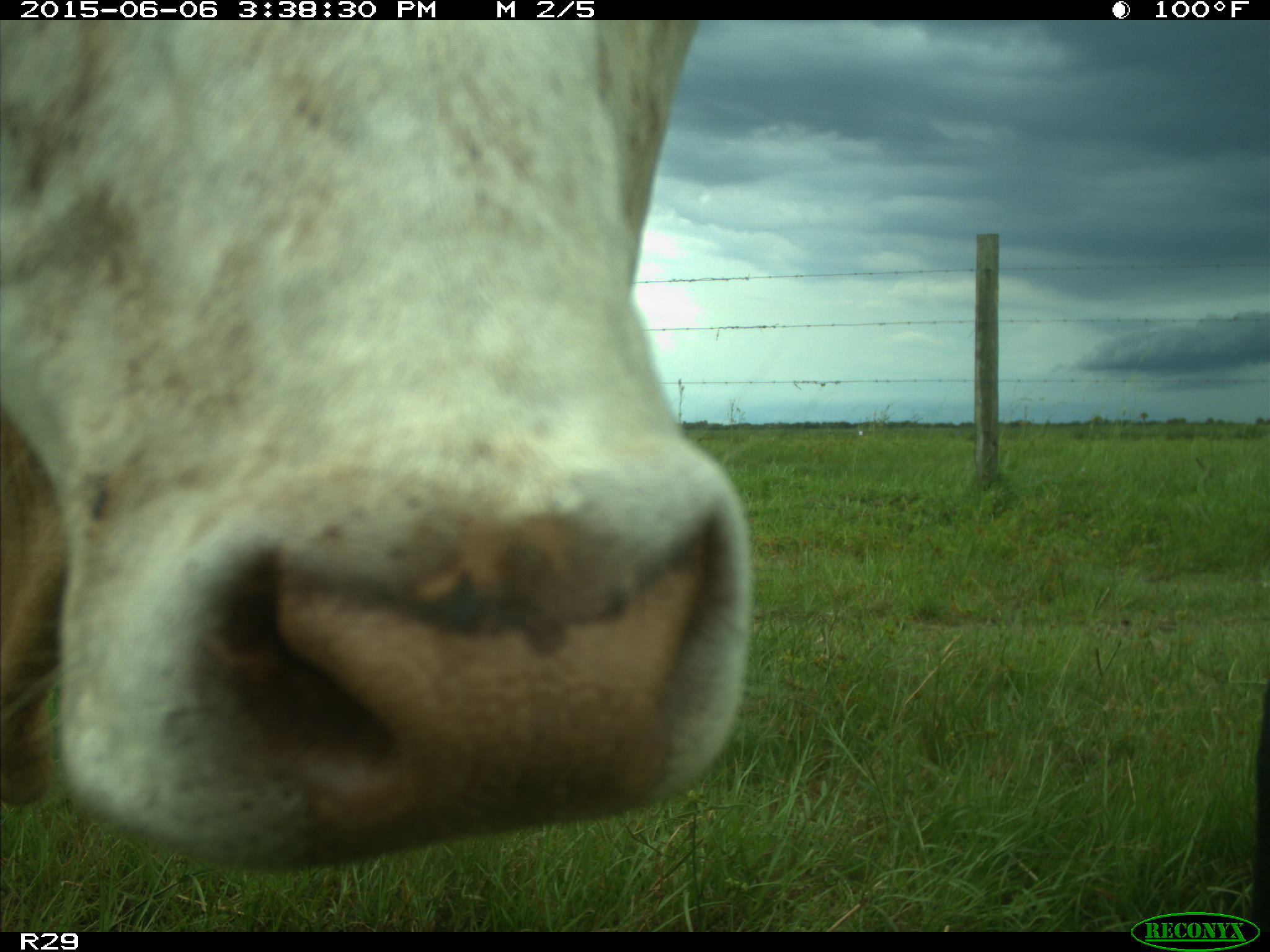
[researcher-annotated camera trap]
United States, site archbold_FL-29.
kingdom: Animalia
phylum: Chordata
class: Mammalia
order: Artiodactyla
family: Bovidae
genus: Bos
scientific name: Bos taurus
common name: domestic cow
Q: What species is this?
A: Bos taurus (domestic cow).